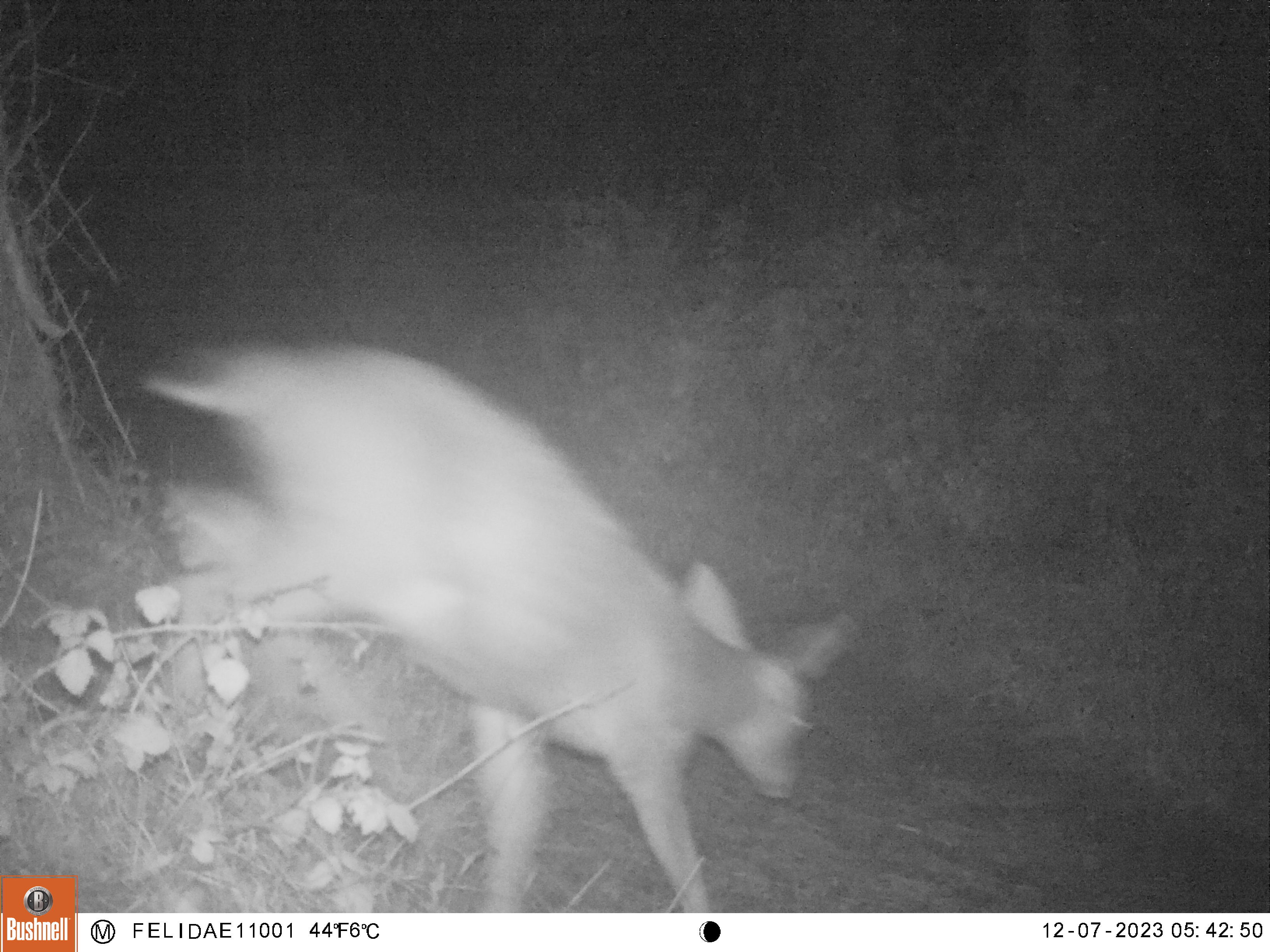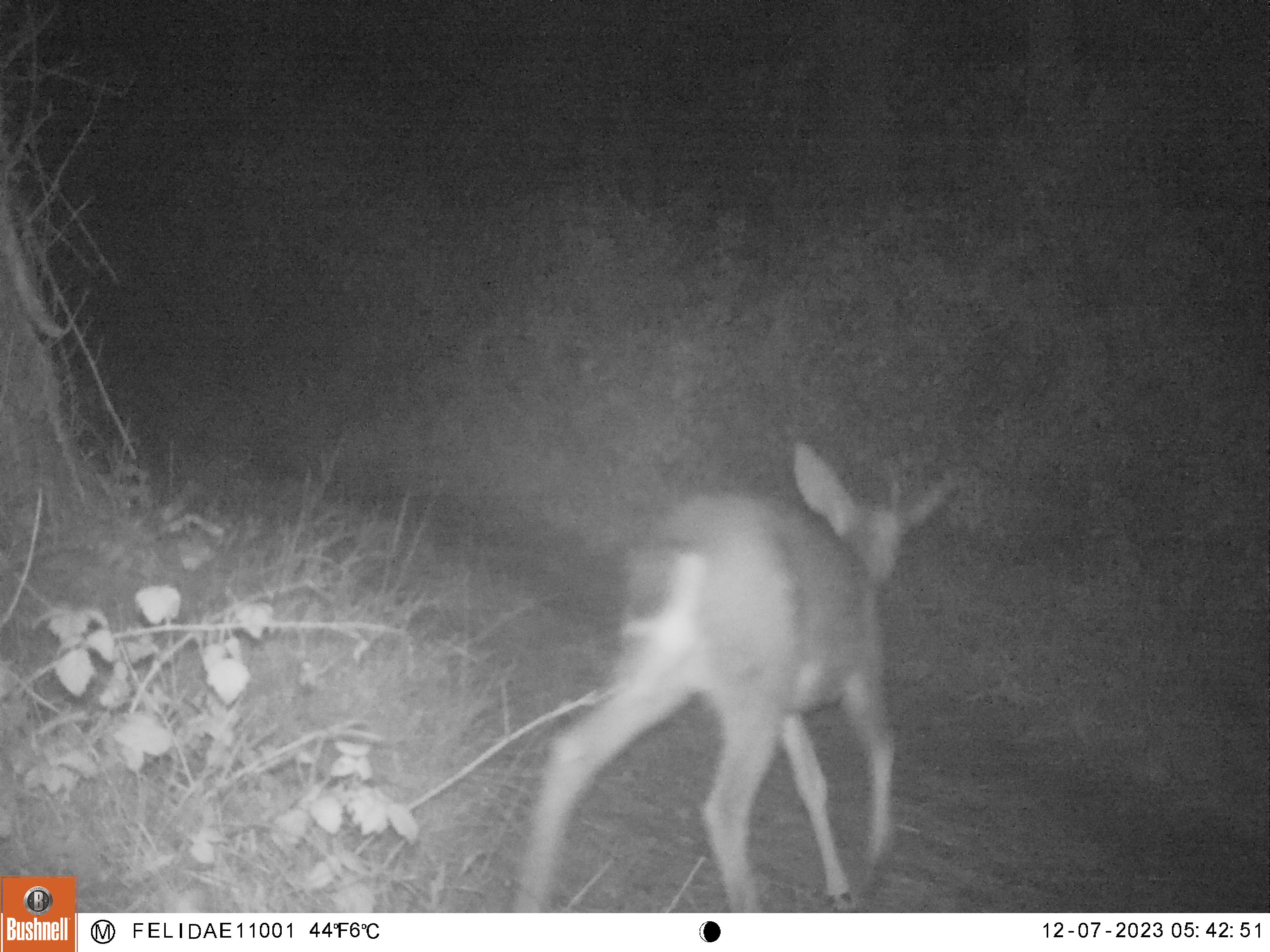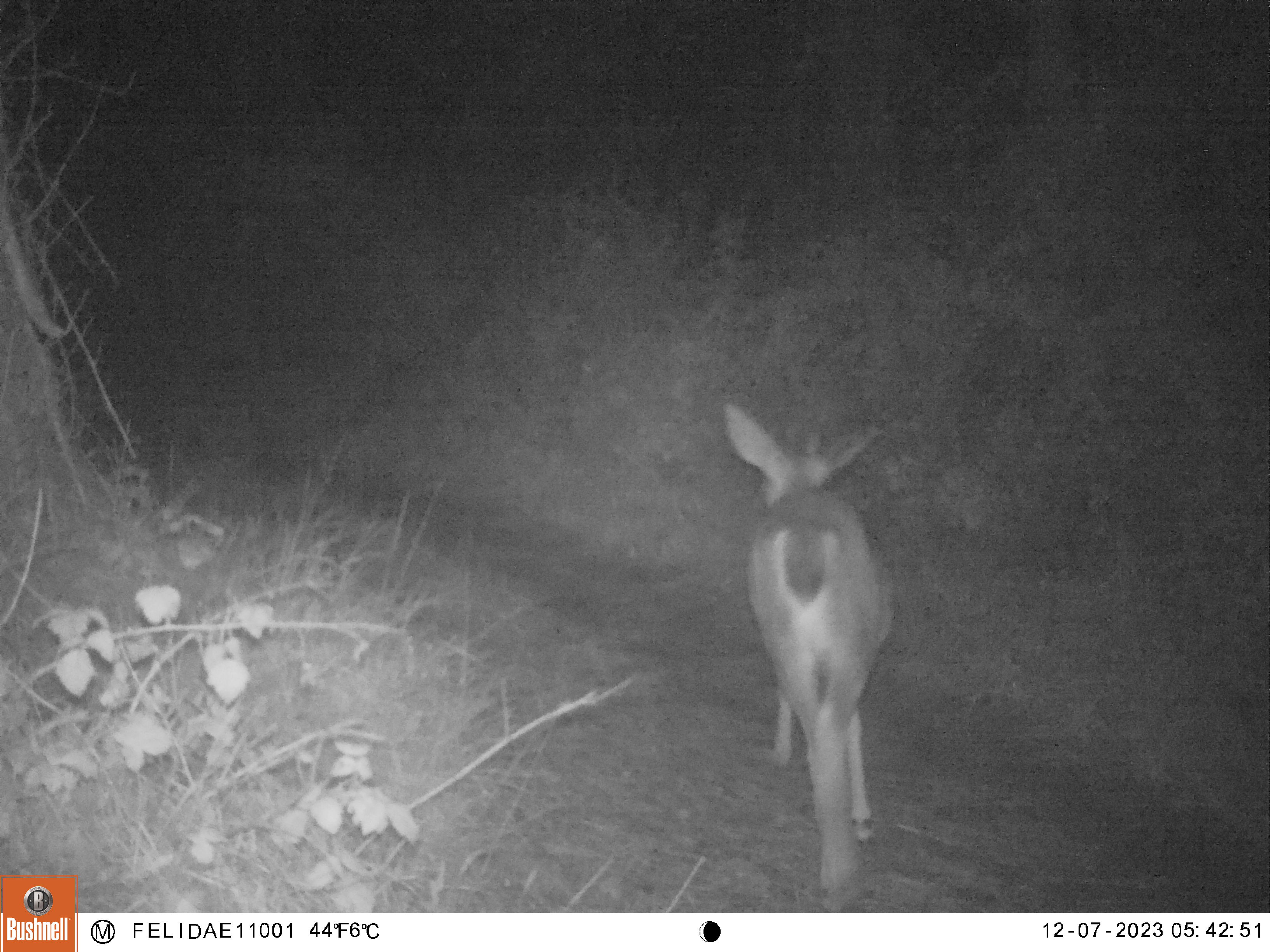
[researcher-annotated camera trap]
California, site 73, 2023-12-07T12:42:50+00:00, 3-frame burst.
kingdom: Animalia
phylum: Chordata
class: Mammalia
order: Artiodactyla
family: Cervidae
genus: Odocoileus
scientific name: Odocoileus hemionus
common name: mule deer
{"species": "mule deer (Odocoileus hemionus)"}